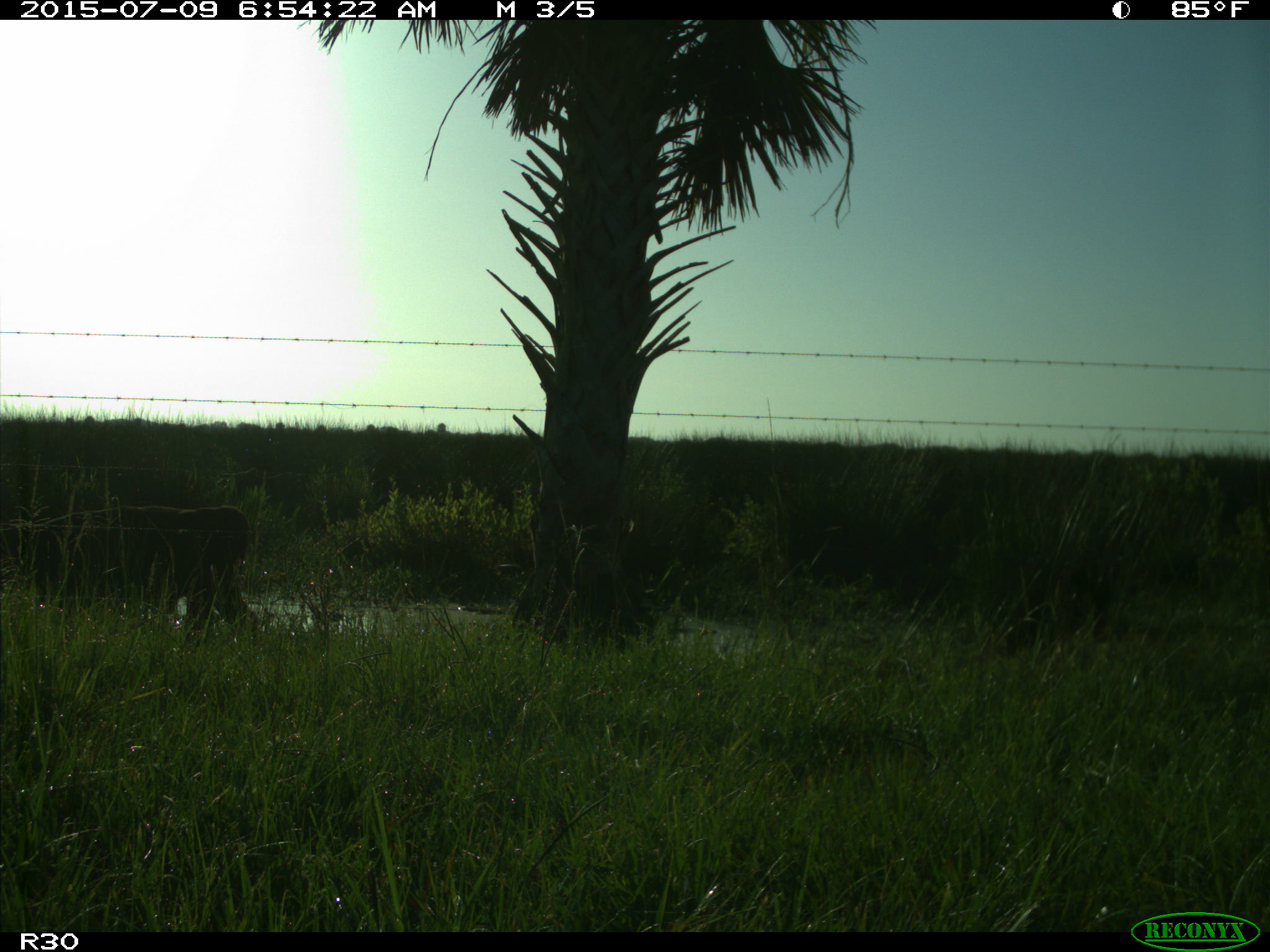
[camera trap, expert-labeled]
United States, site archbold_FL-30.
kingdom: Animalia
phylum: Chordata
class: Mammalia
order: Artiodactyla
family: Bovidae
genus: Bos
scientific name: Bos taurus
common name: domestic cow